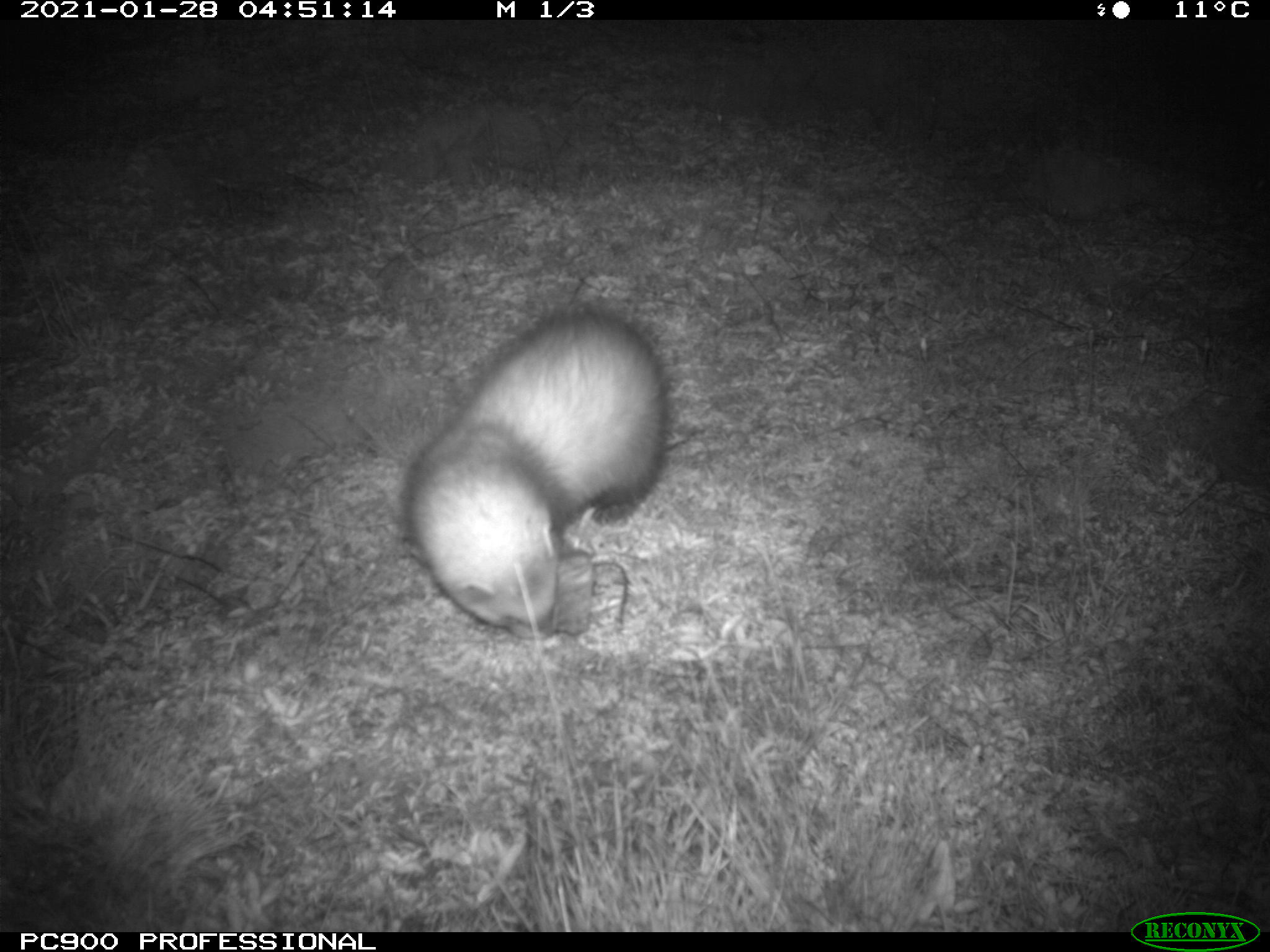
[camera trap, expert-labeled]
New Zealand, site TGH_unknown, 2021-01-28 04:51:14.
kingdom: Animalia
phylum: Chordata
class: Mammalia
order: Carnivora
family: Mustelidae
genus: Mustela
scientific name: Mustela furo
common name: ferret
Ferret (Mustela furo).